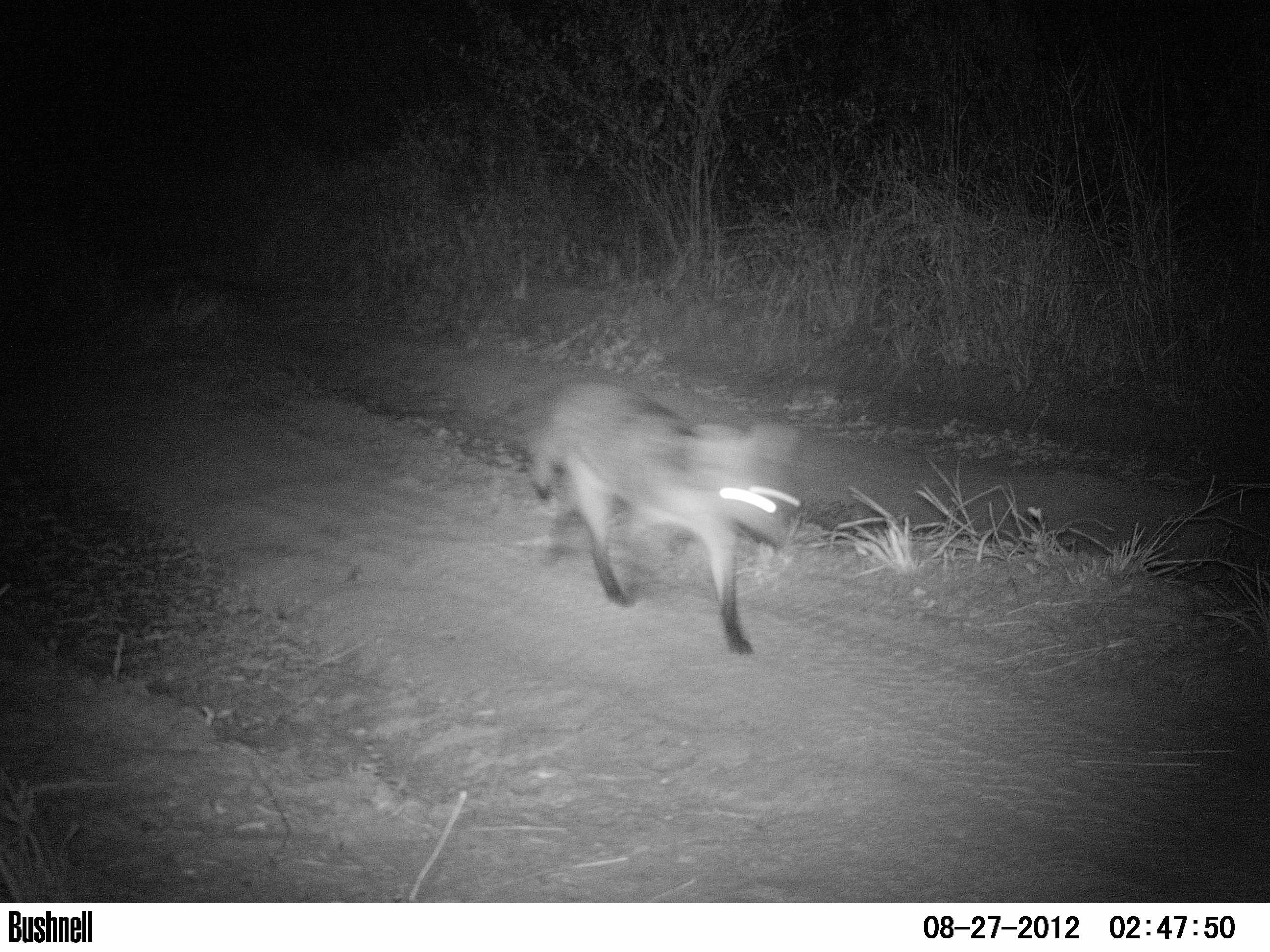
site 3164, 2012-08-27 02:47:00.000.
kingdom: Animalia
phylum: Chordata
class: Mammalia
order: Carnivora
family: Canidae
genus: Cerdocyon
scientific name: Cerdocyon thous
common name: crab-eating fox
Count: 1.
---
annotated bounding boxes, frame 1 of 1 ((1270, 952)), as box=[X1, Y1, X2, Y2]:
cerdocyon thous: box=[529, 377, 801, 655]